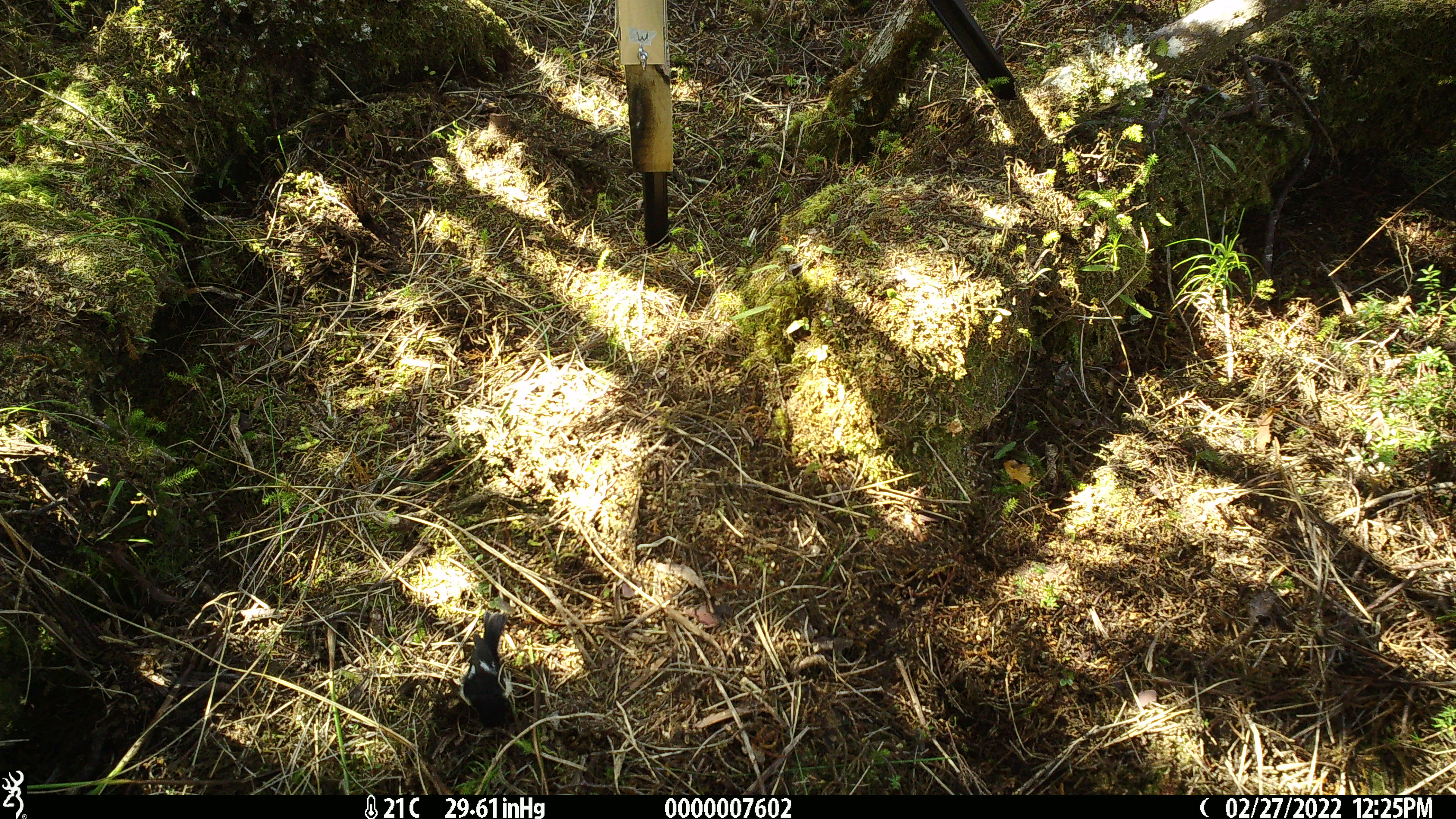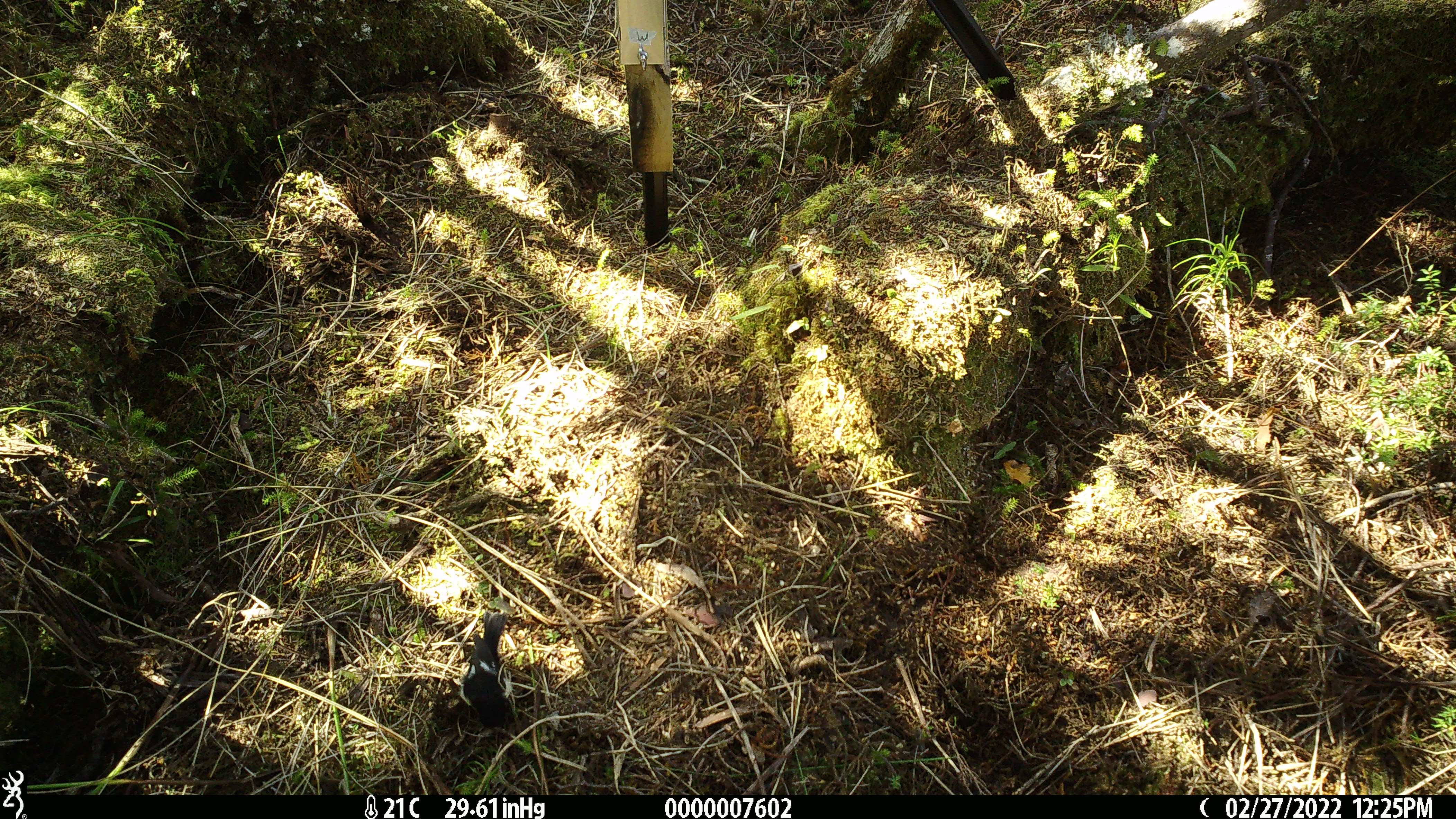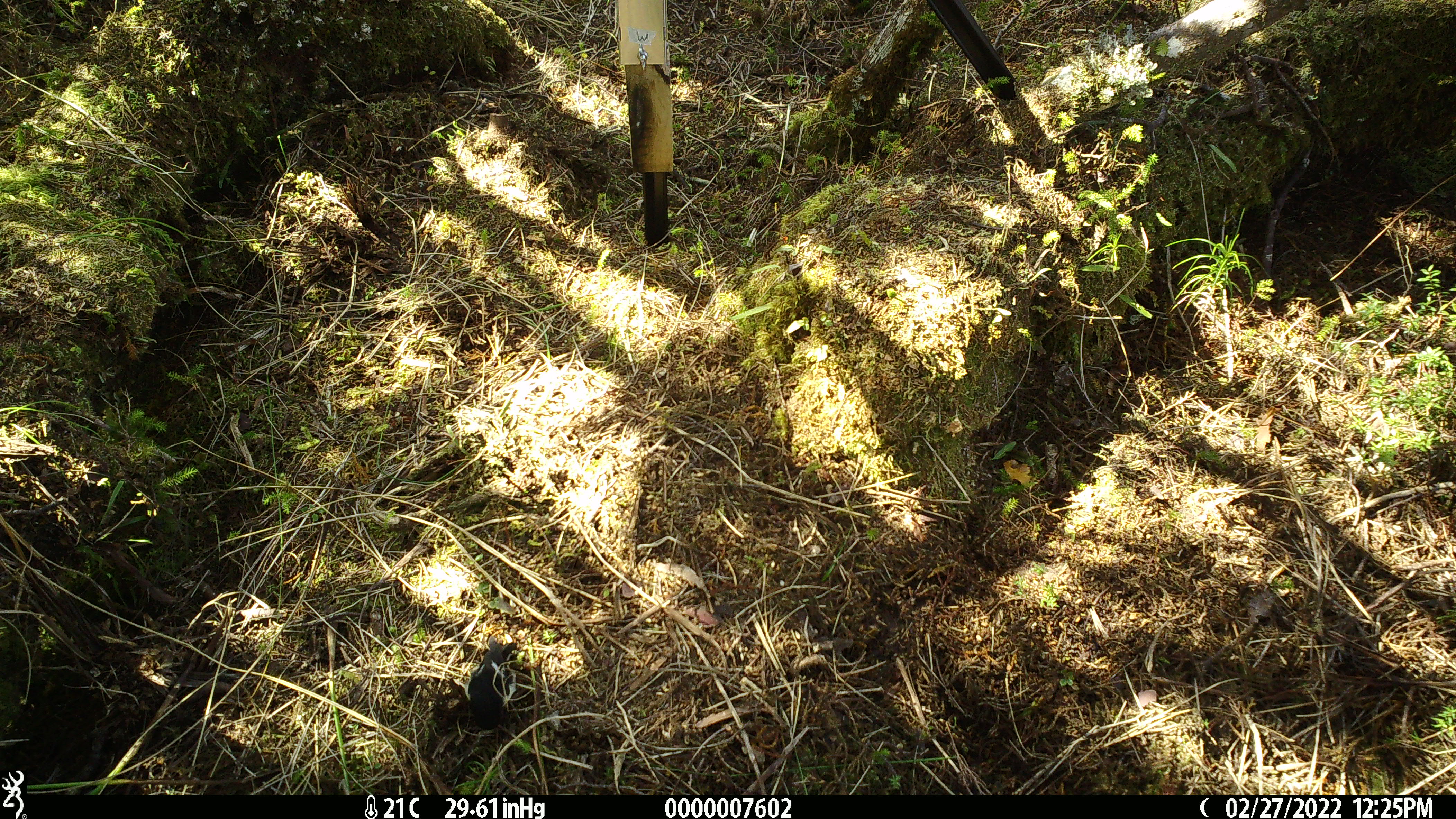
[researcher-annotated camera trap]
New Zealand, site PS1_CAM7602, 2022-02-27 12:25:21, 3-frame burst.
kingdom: Animalia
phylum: Chordata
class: Aves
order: Passeriformes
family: Petroicidae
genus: Petroica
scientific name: Petroica macrocephala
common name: tomtit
Tomtit (Petroica macrocephala).